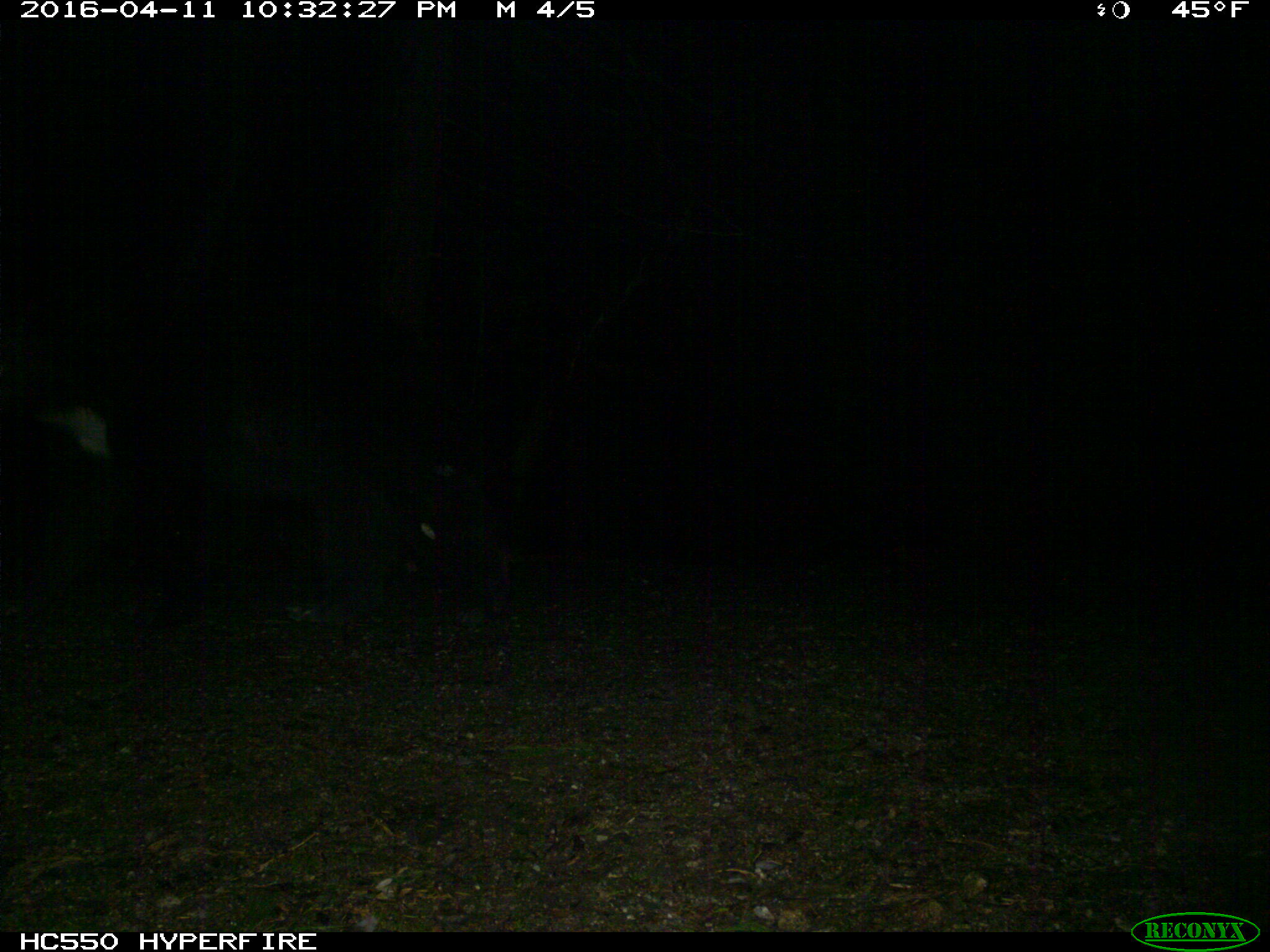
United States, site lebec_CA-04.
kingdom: Animalia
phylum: Chordata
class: Mammalia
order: Carnivora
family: Ursidae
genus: Ursus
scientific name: Ursus americanus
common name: american black bear